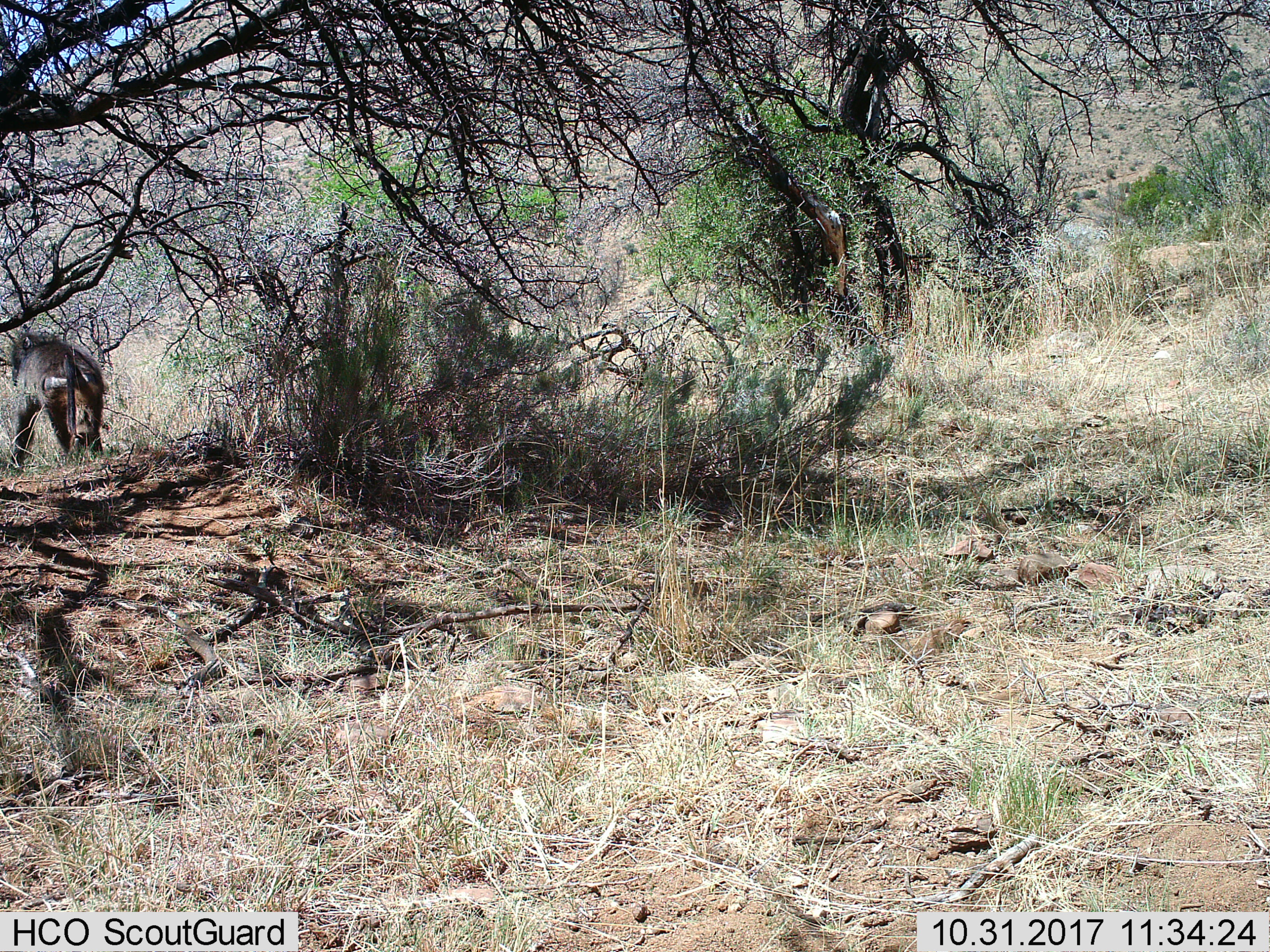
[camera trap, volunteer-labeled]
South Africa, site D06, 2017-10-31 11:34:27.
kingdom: Animalia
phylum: Chordata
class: Mammalia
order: Primates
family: Cercopithecidae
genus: Papio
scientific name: Papio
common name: baboon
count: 1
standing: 17%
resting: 0%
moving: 83%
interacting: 0%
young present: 0%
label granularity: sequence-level